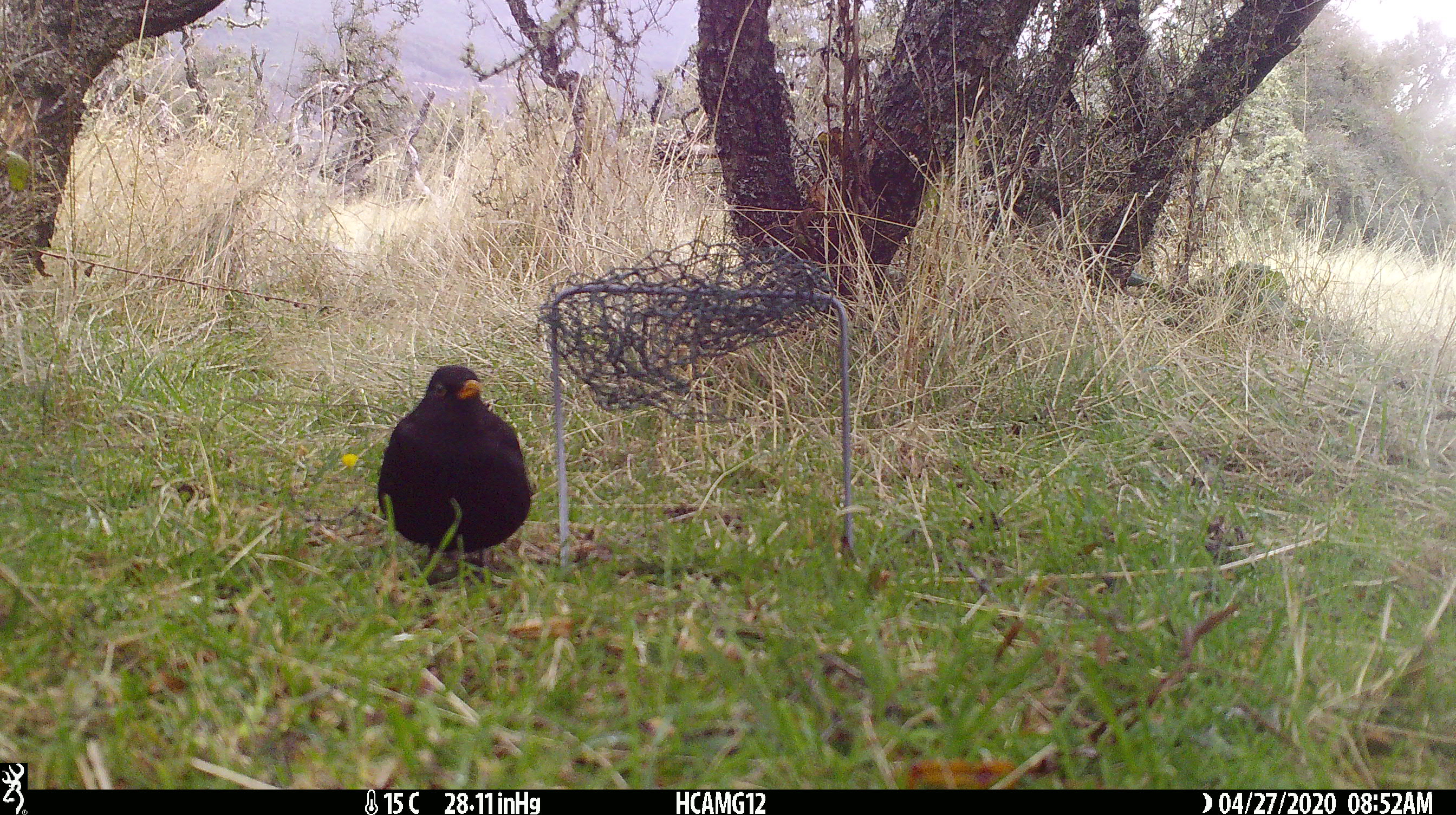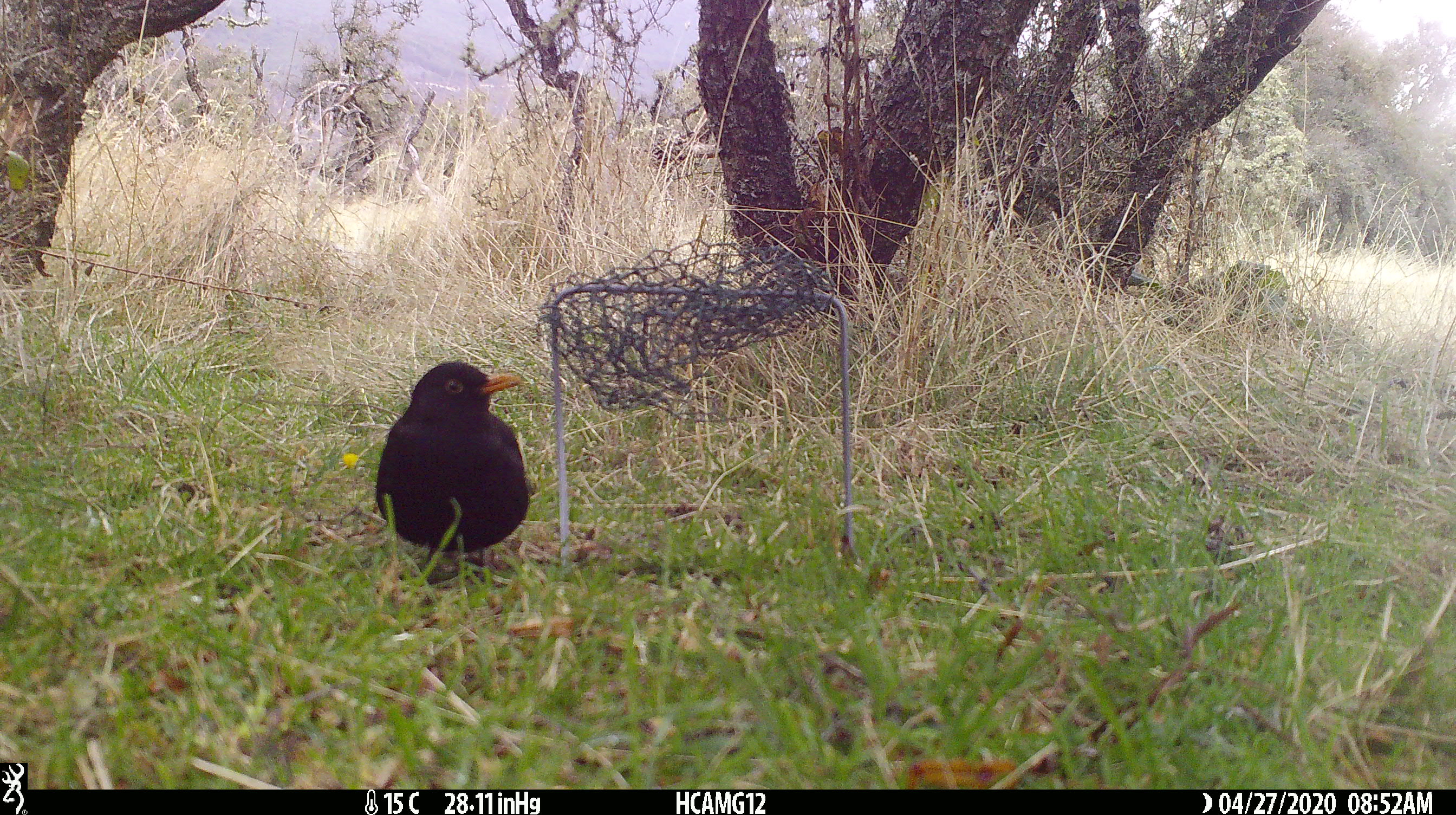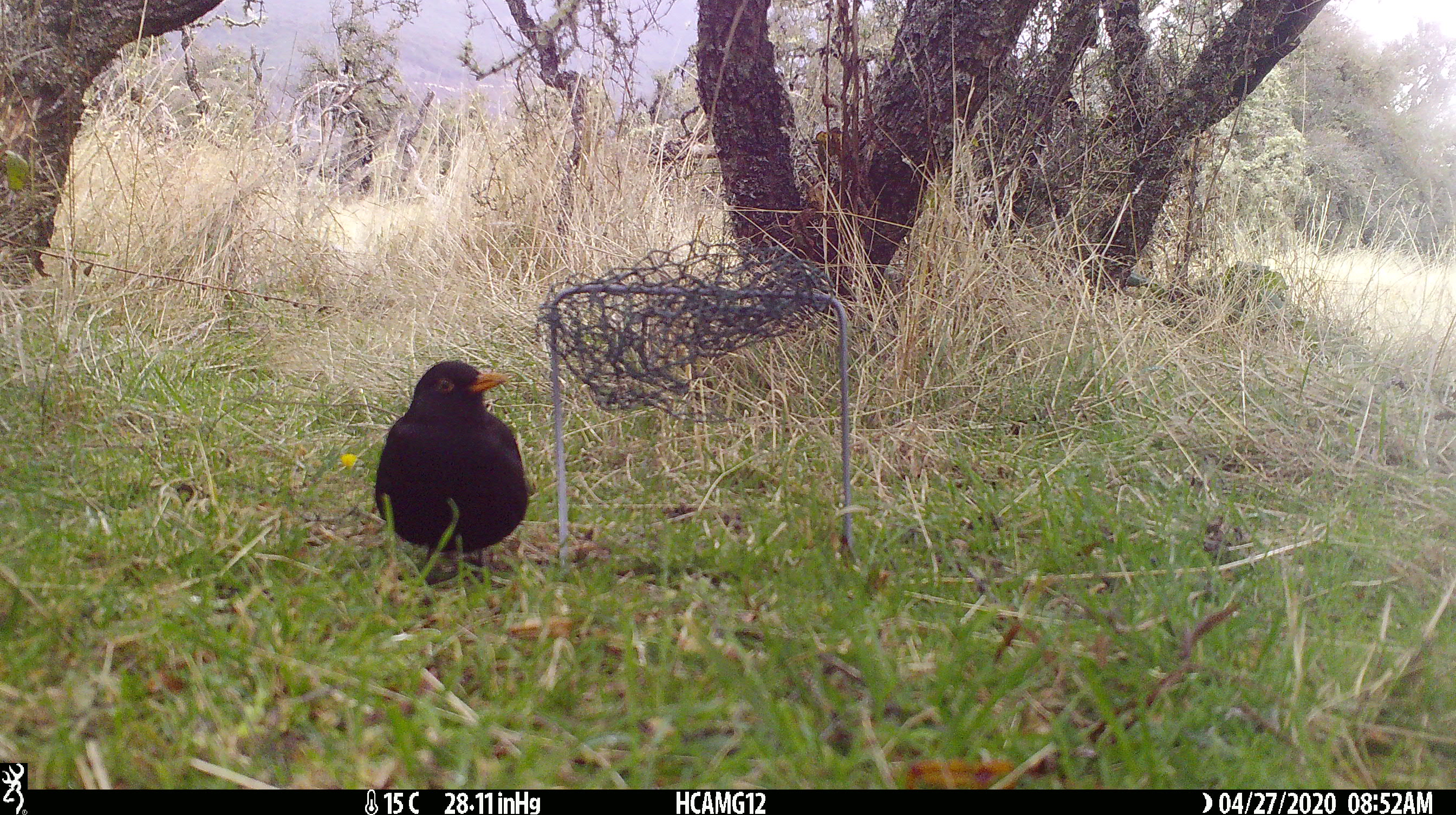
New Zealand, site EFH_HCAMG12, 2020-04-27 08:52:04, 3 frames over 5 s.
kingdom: Animalia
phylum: Chordata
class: Aves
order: Passeriformes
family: Turdidae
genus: Turdus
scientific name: Turdus merula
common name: eurasian blackbird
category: blackbird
Blackbird (eurasian blackbird) (Turdus merula).